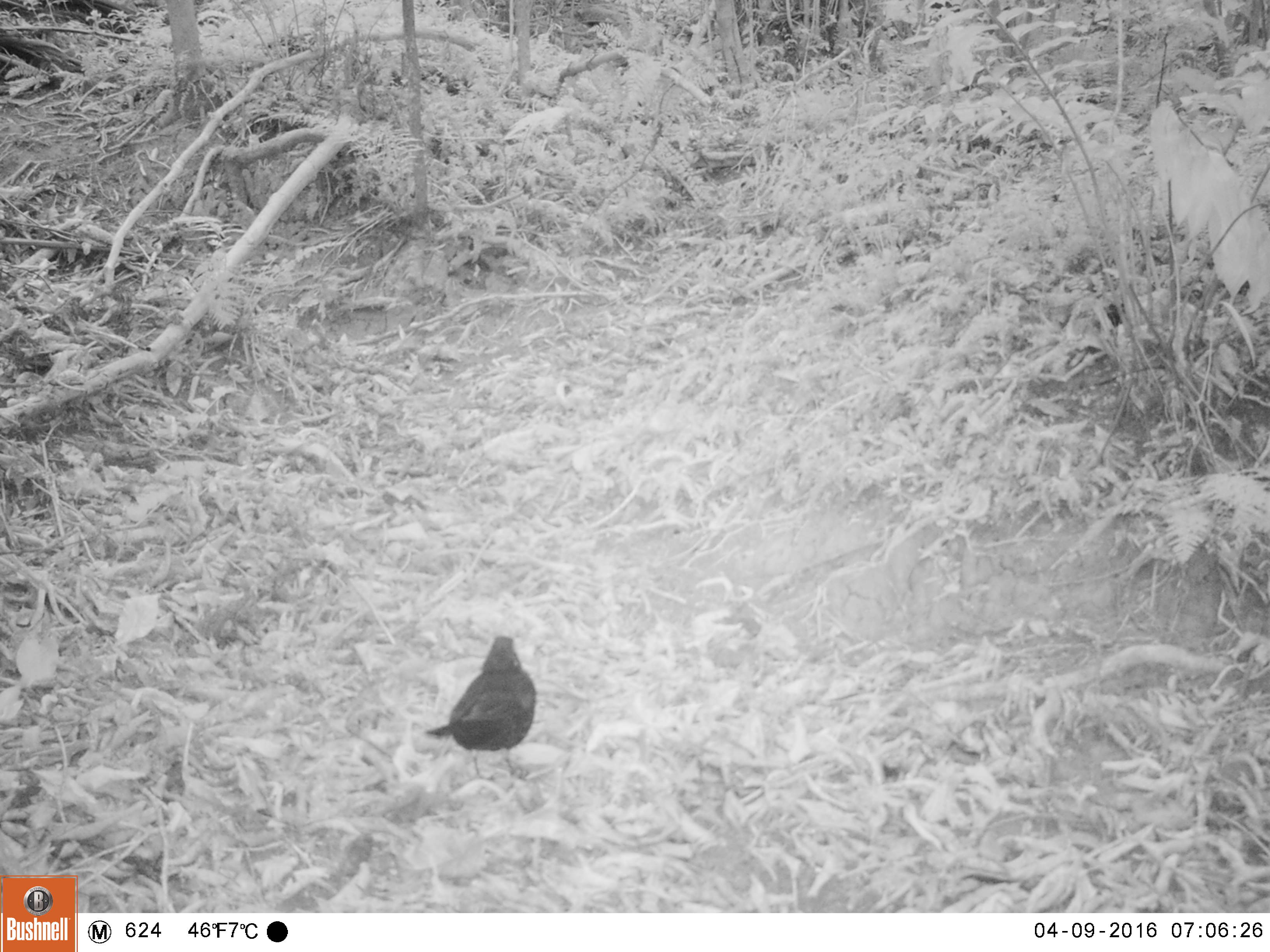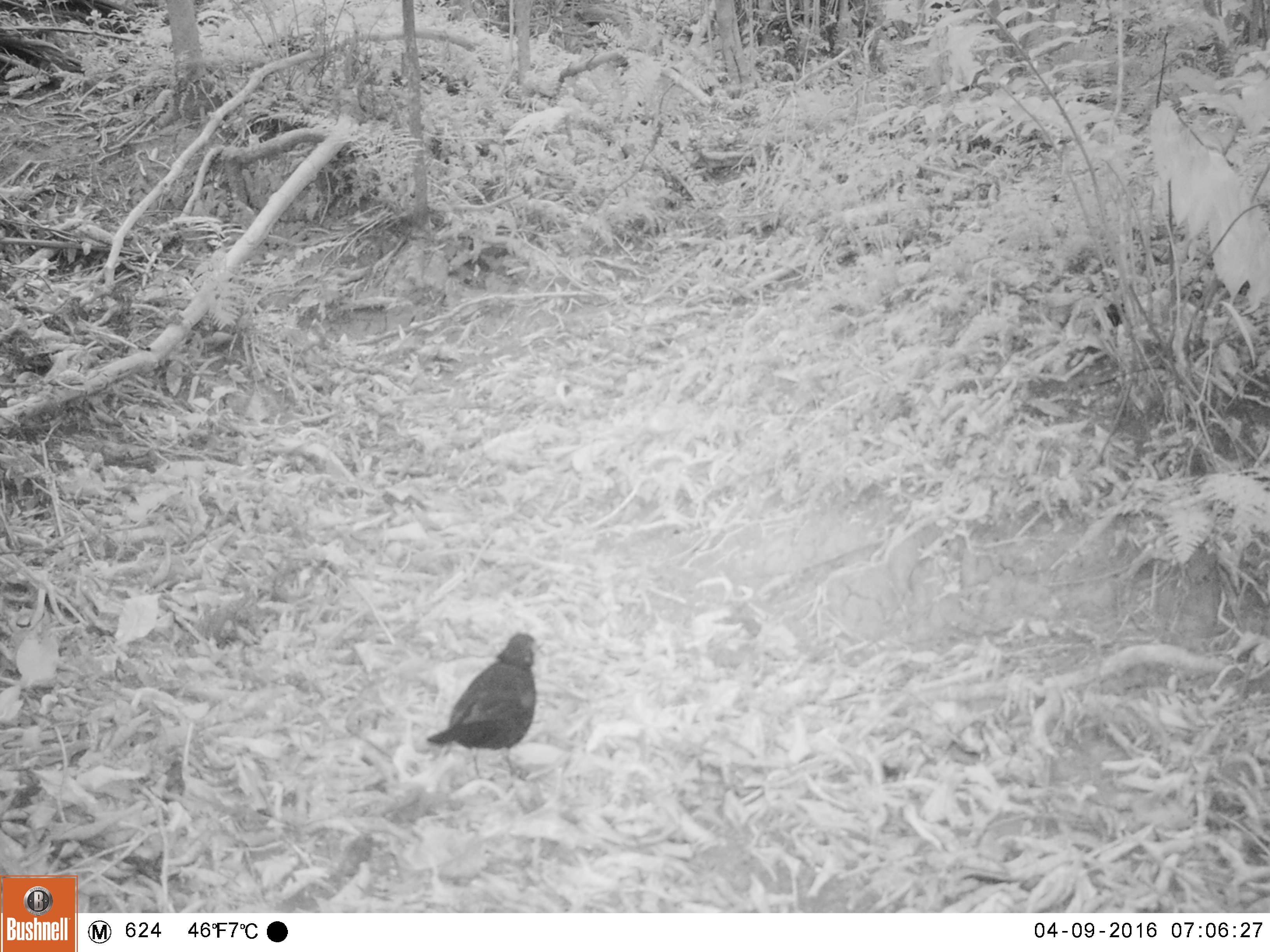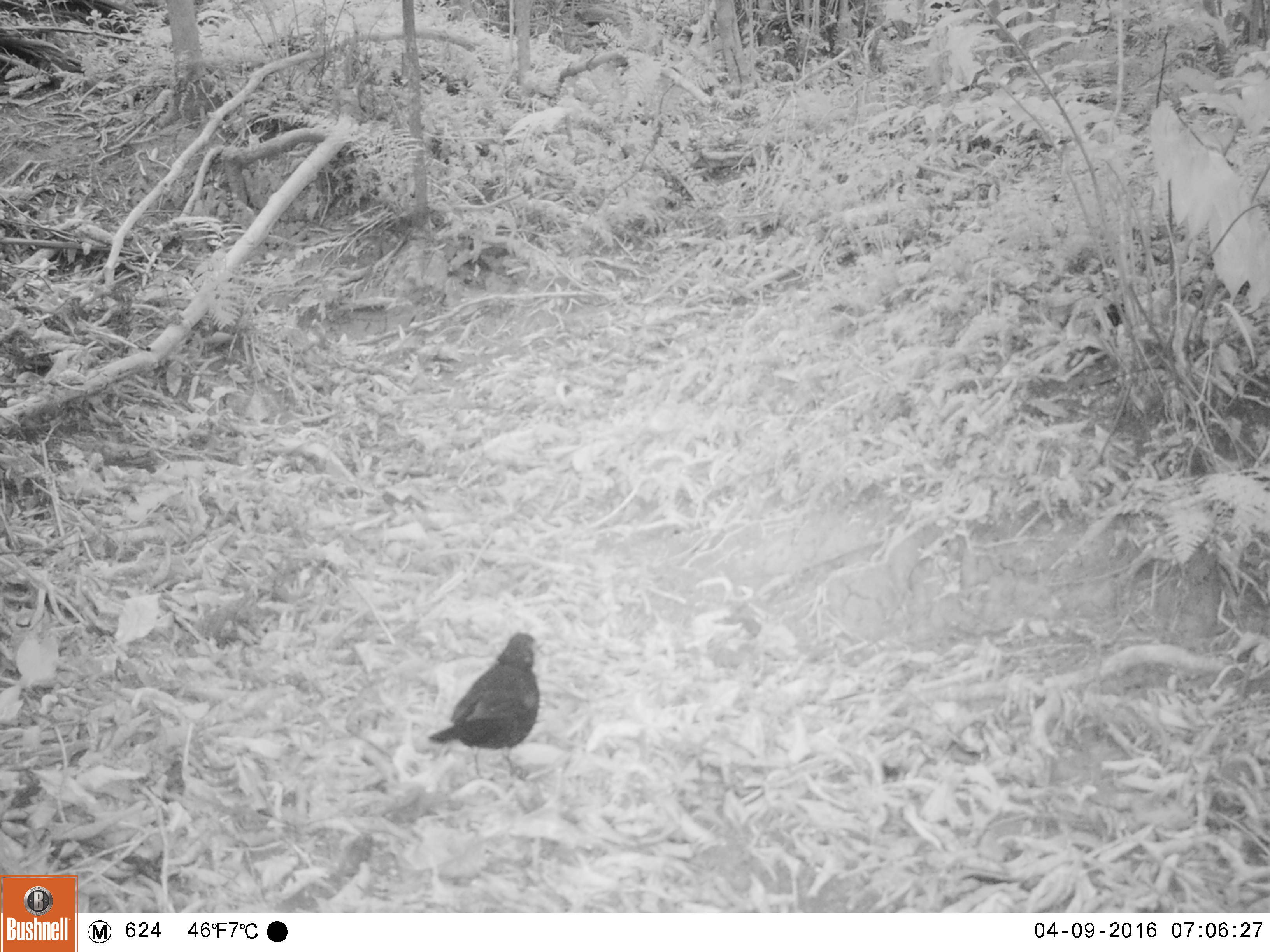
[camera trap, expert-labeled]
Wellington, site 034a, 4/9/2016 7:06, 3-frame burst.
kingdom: Animalia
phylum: Chordata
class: Aves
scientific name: Aves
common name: bird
Bird (Aves).